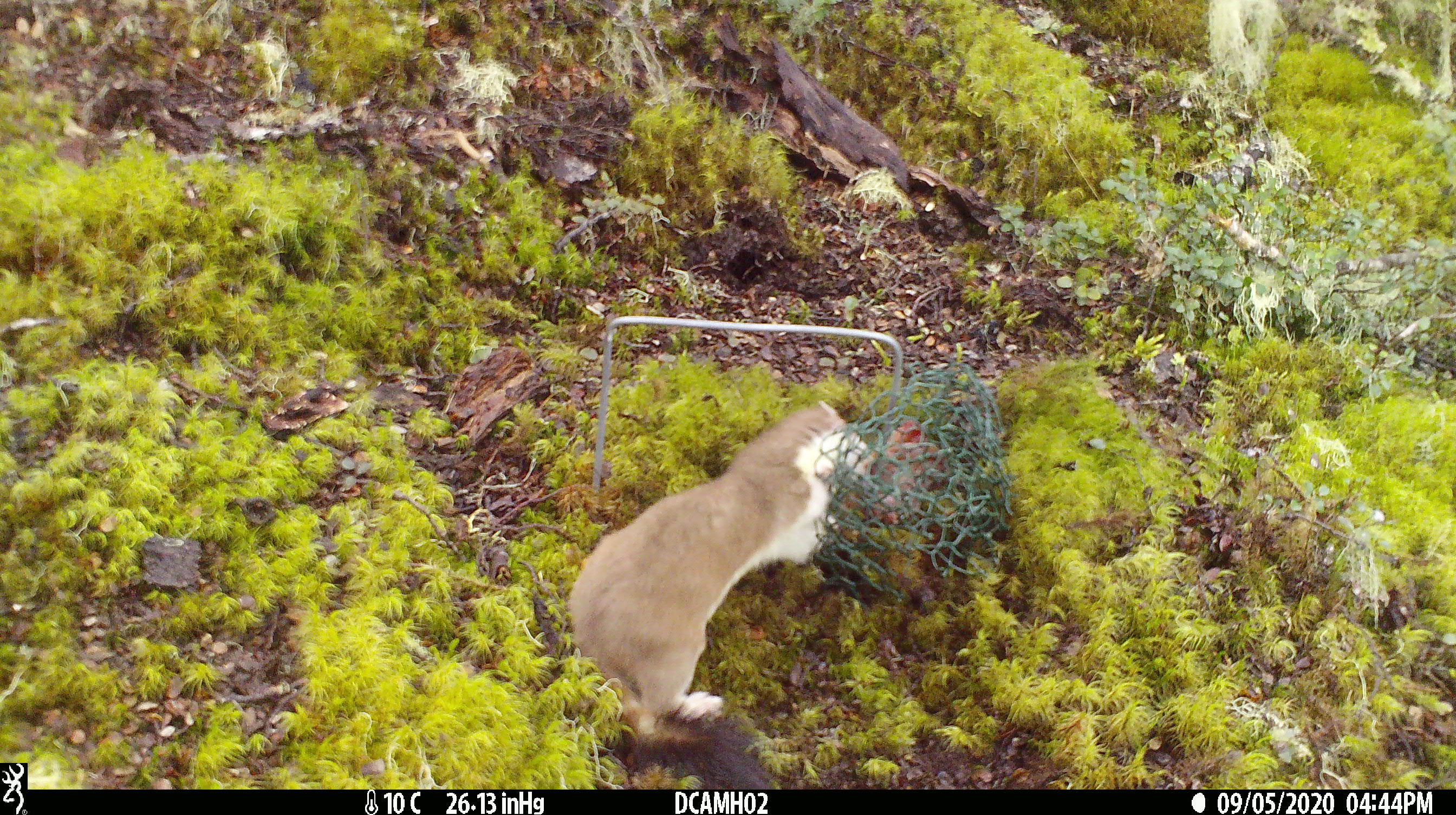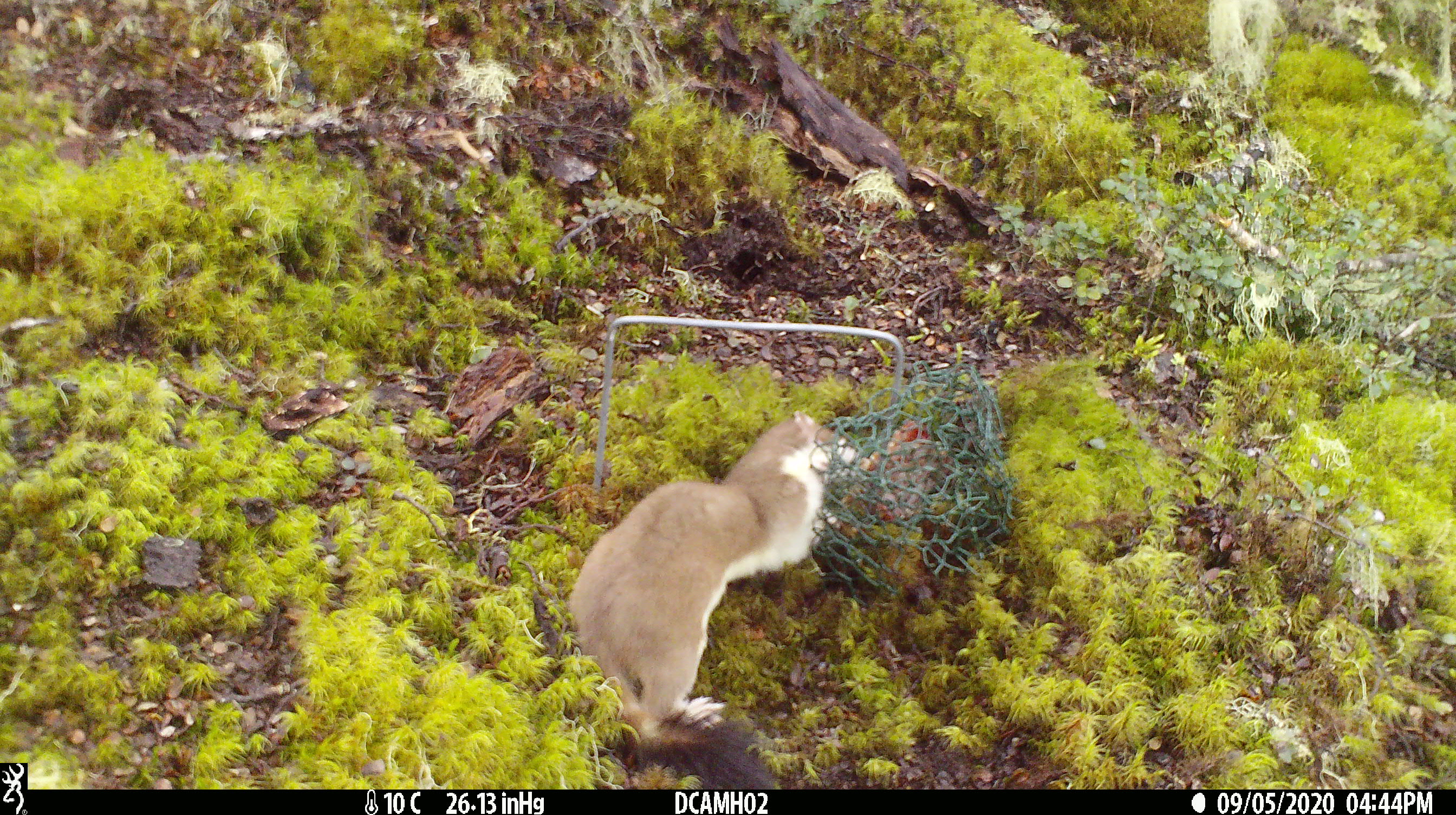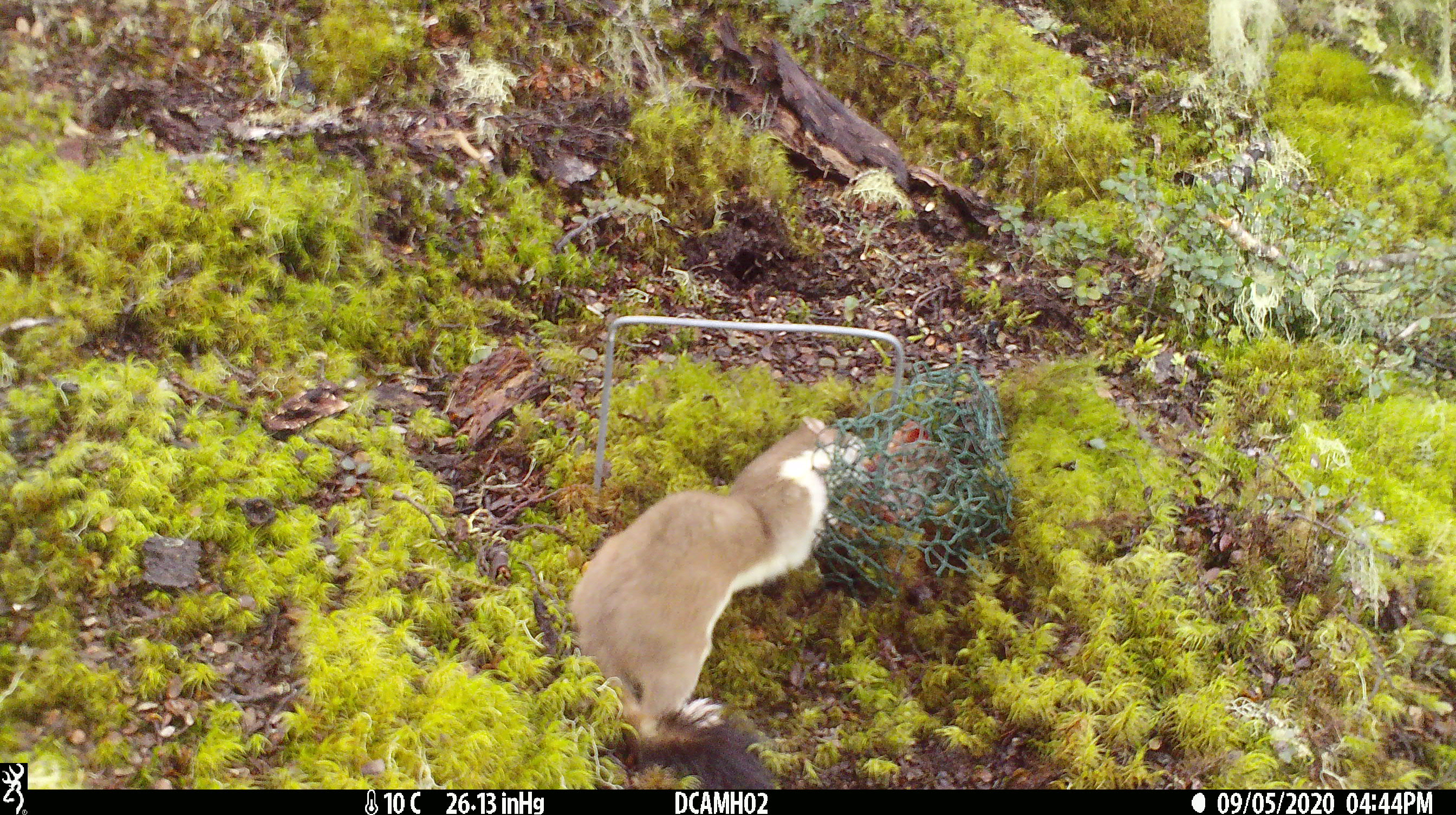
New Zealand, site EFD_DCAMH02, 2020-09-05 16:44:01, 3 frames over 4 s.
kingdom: Animalia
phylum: Chordata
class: Mammalia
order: Carnivora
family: Mustelidae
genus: Mustela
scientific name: Mustela erminea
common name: stoat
Stoat (Mustela erminea).